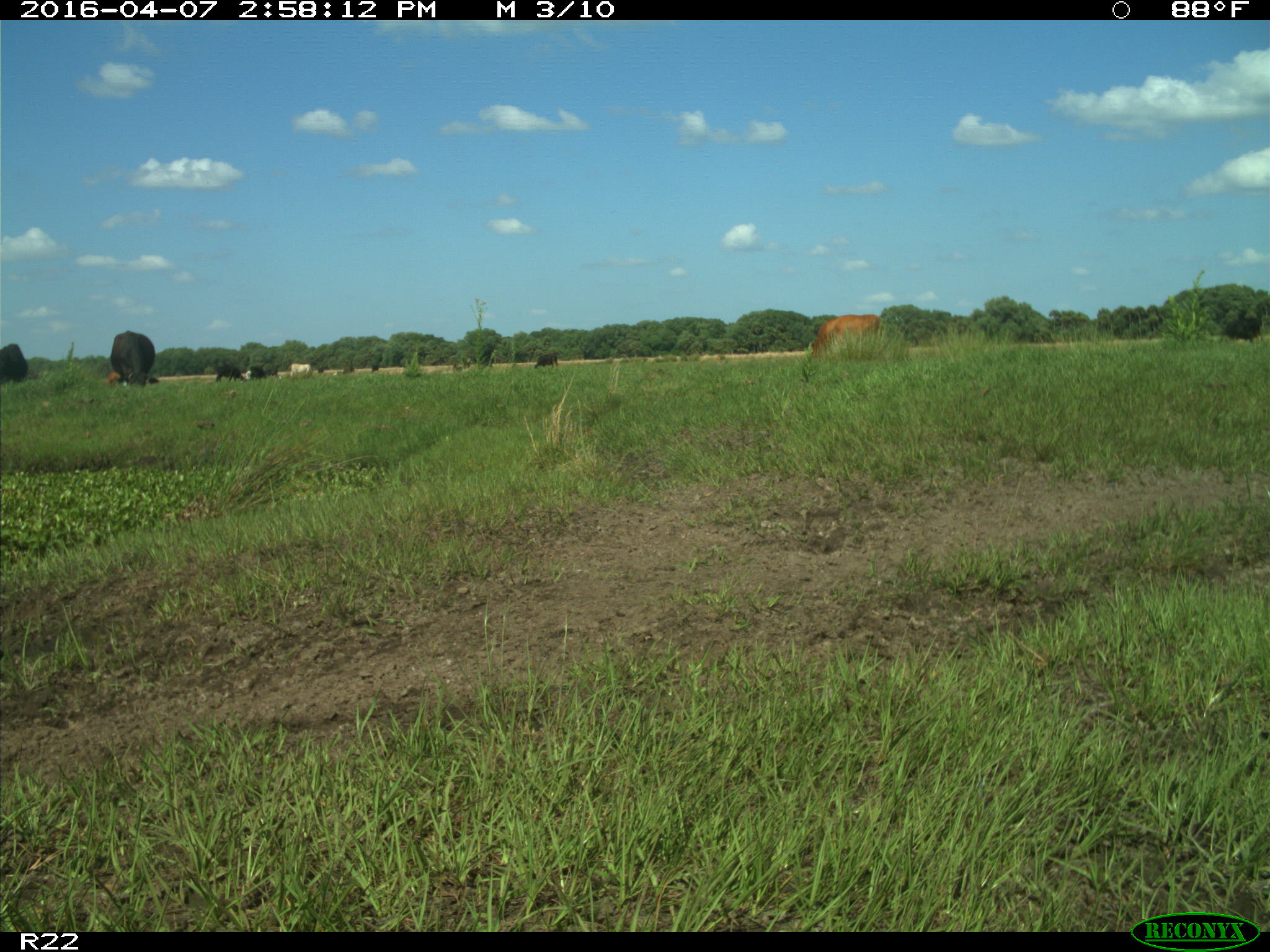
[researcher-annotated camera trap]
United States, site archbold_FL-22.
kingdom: Animalia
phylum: Chordata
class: Mammalia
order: Artiodactyla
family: Bovidae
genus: Bos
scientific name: Bos taurus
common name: domestic cow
Bos taurus (domestic cow).